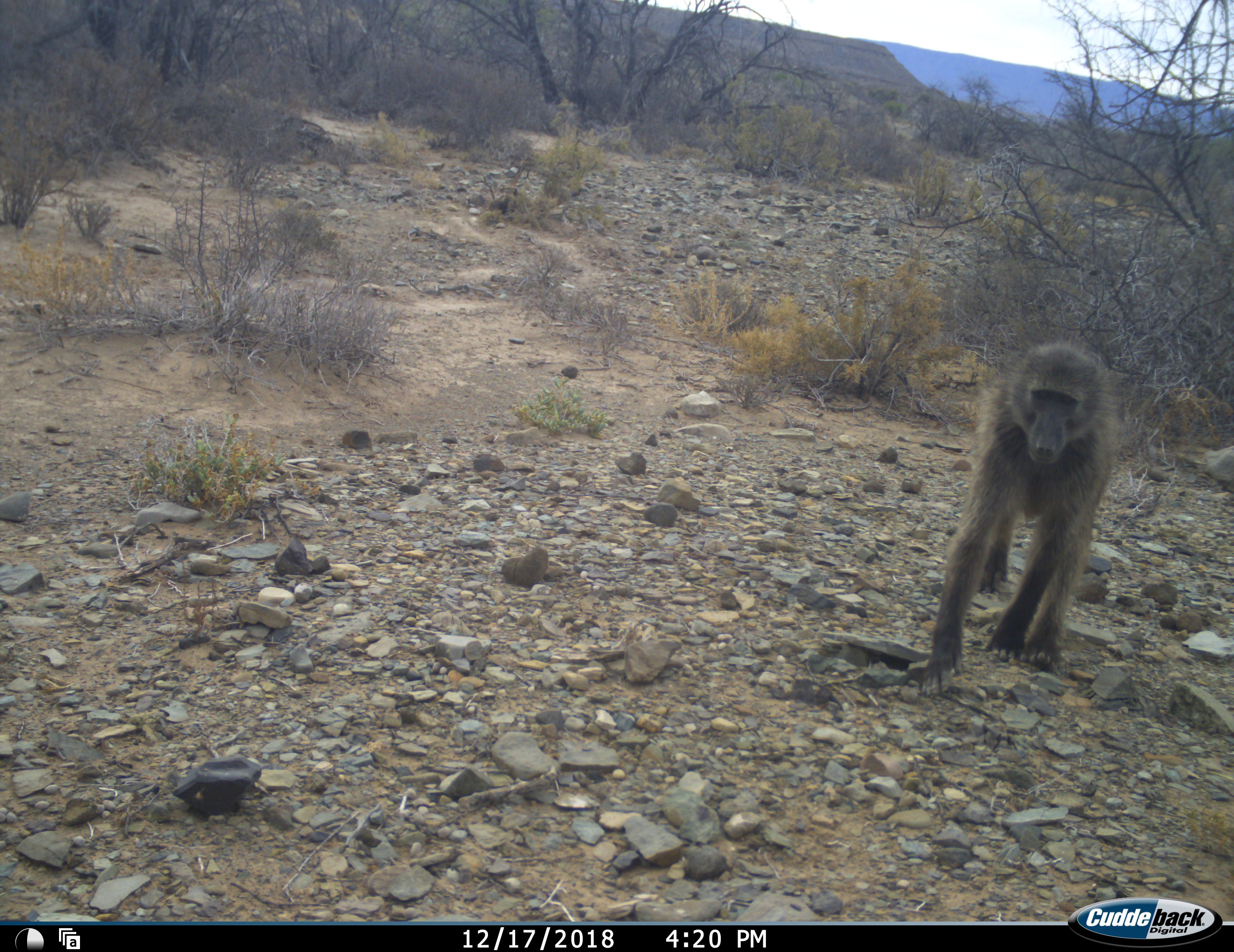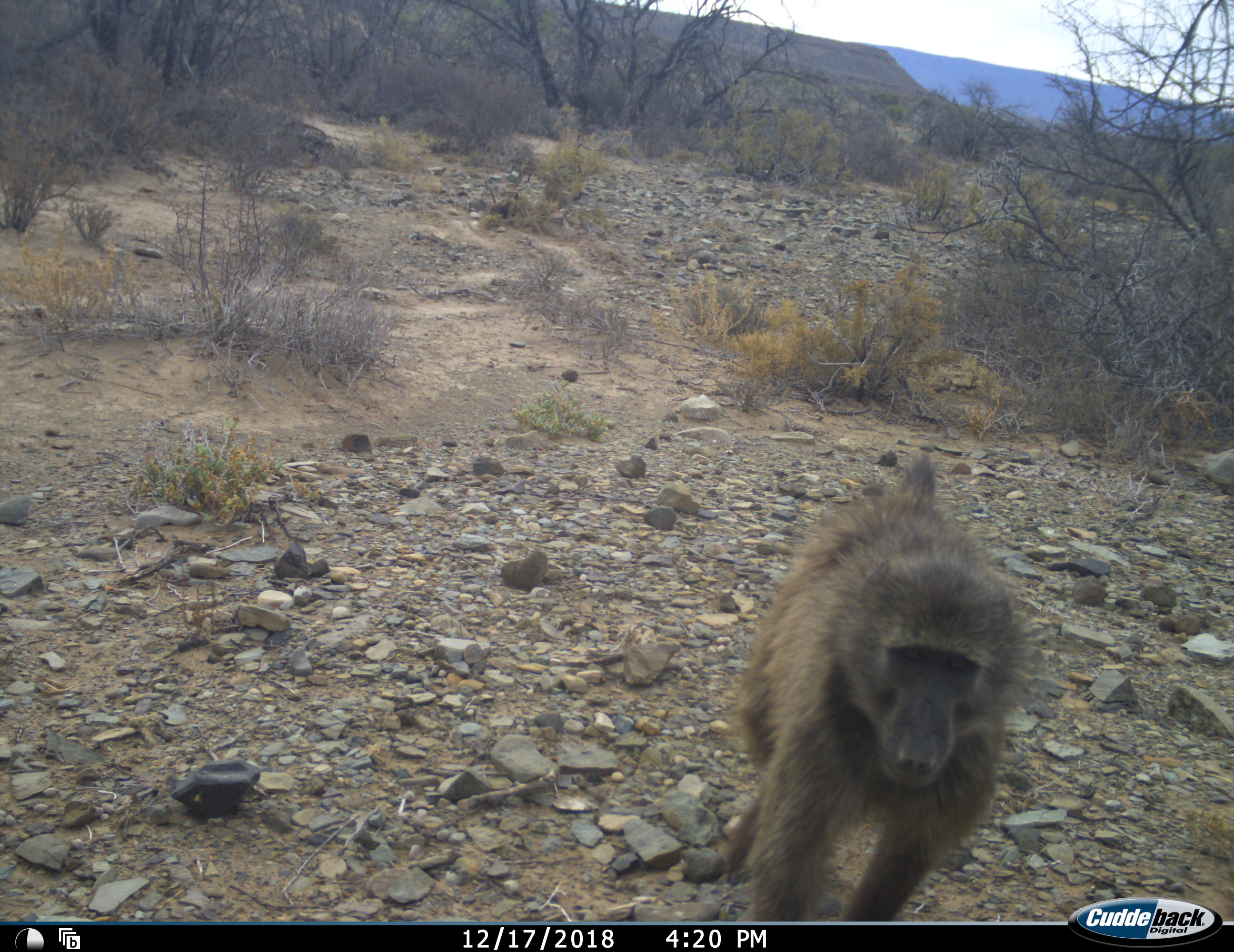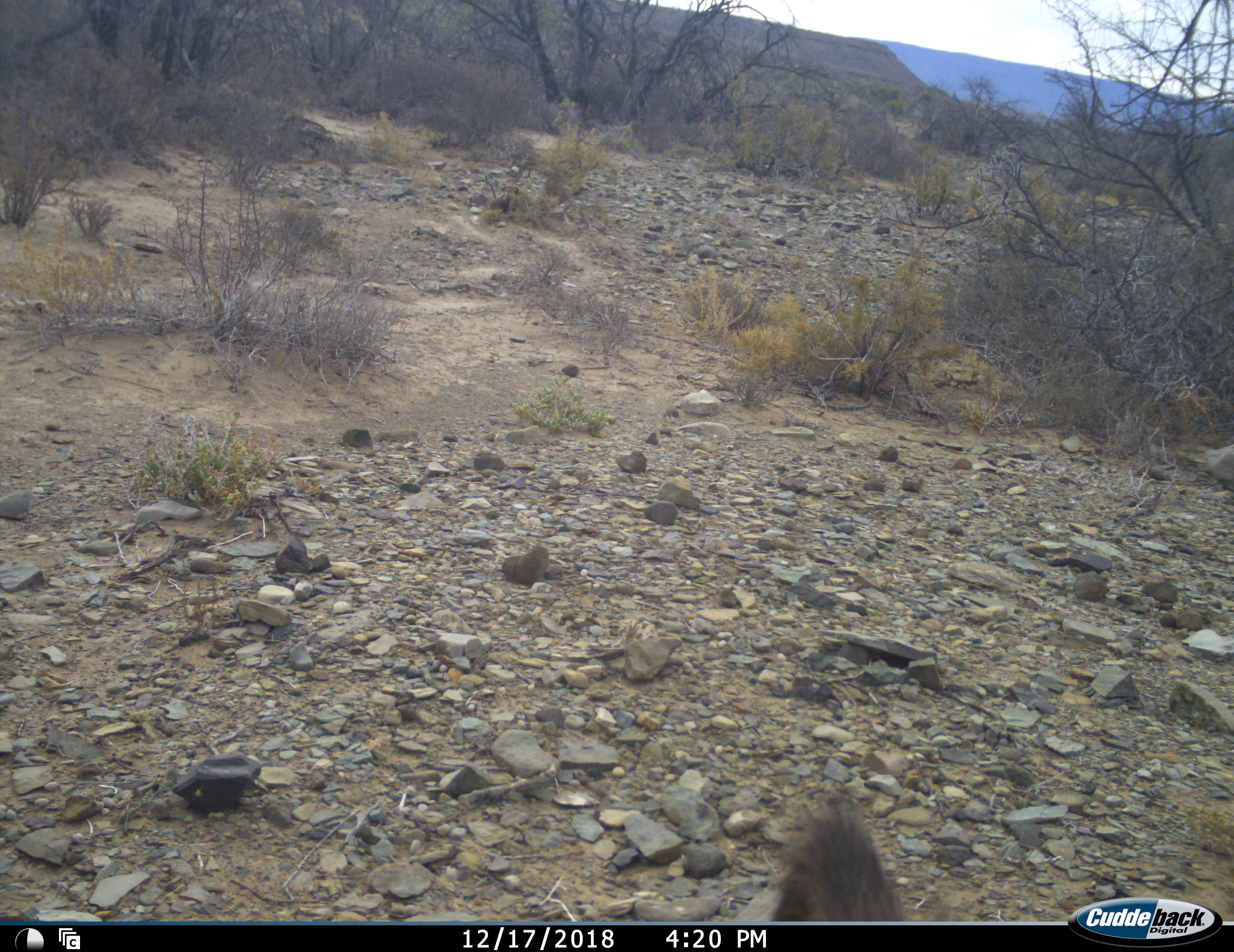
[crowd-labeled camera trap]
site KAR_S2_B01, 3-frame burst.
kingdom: Animalia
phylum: Chordata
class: Mammalia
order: Primates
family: Cercopithecidae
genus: Papio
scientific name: Papio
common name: baboon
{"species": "baboon (Papio)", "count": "1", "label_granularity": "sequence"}